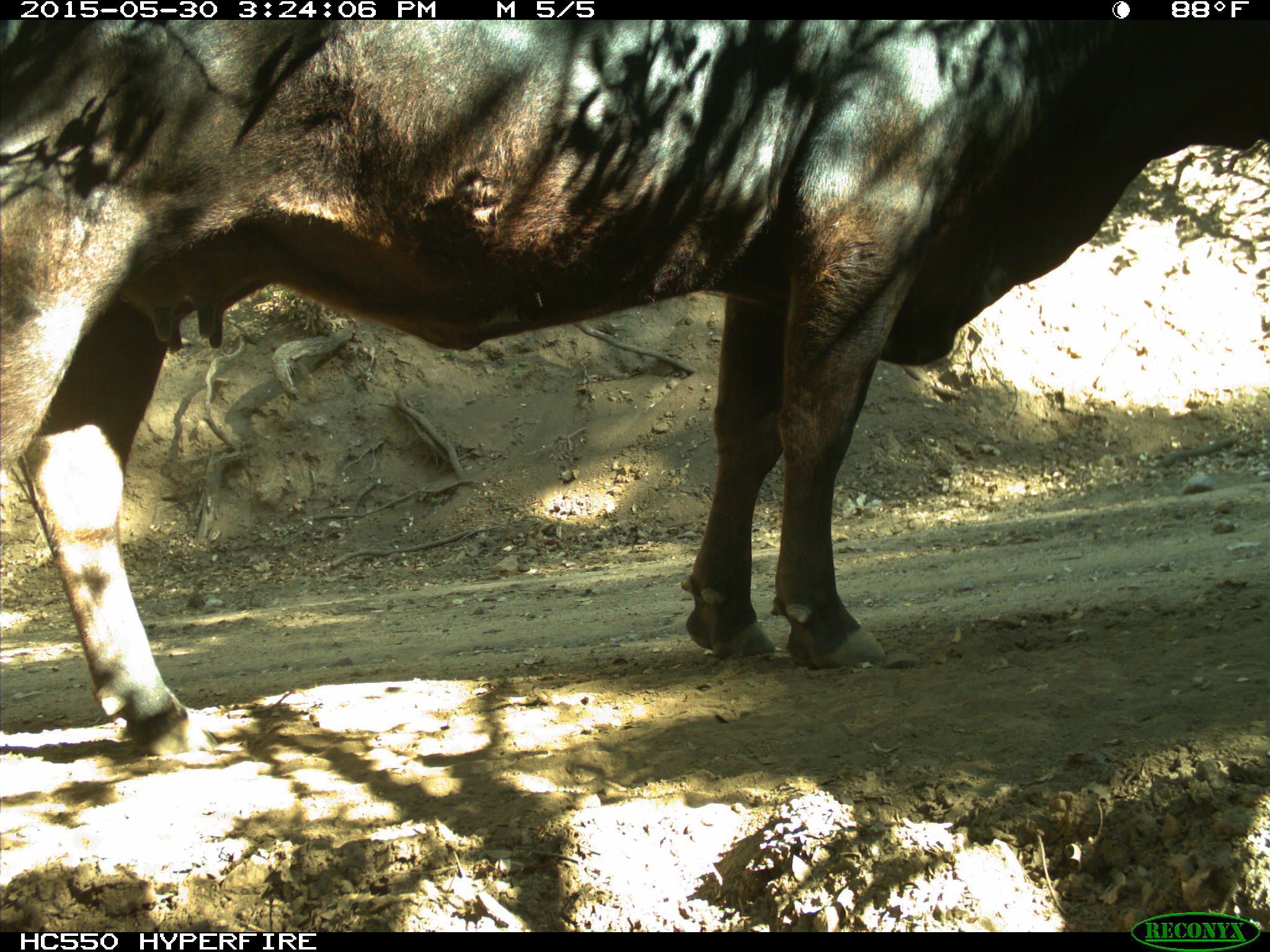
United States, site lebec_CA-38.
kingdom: Animalia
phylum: Chordata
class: Mammalia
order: Artiodactyla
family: Bovidae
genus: Bos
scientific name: Bos taurus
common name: domestic cow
Bos taurus (domestic cow).